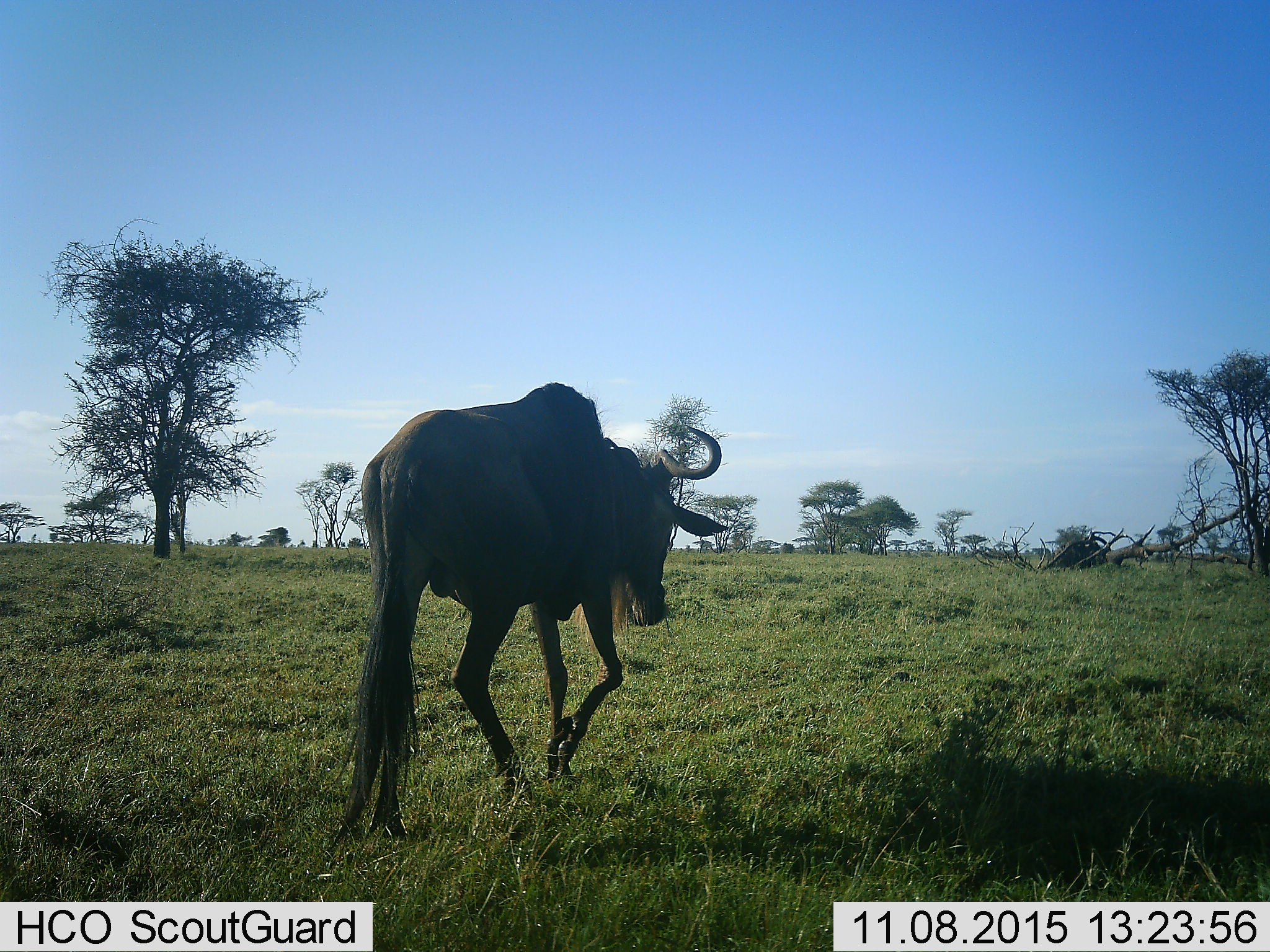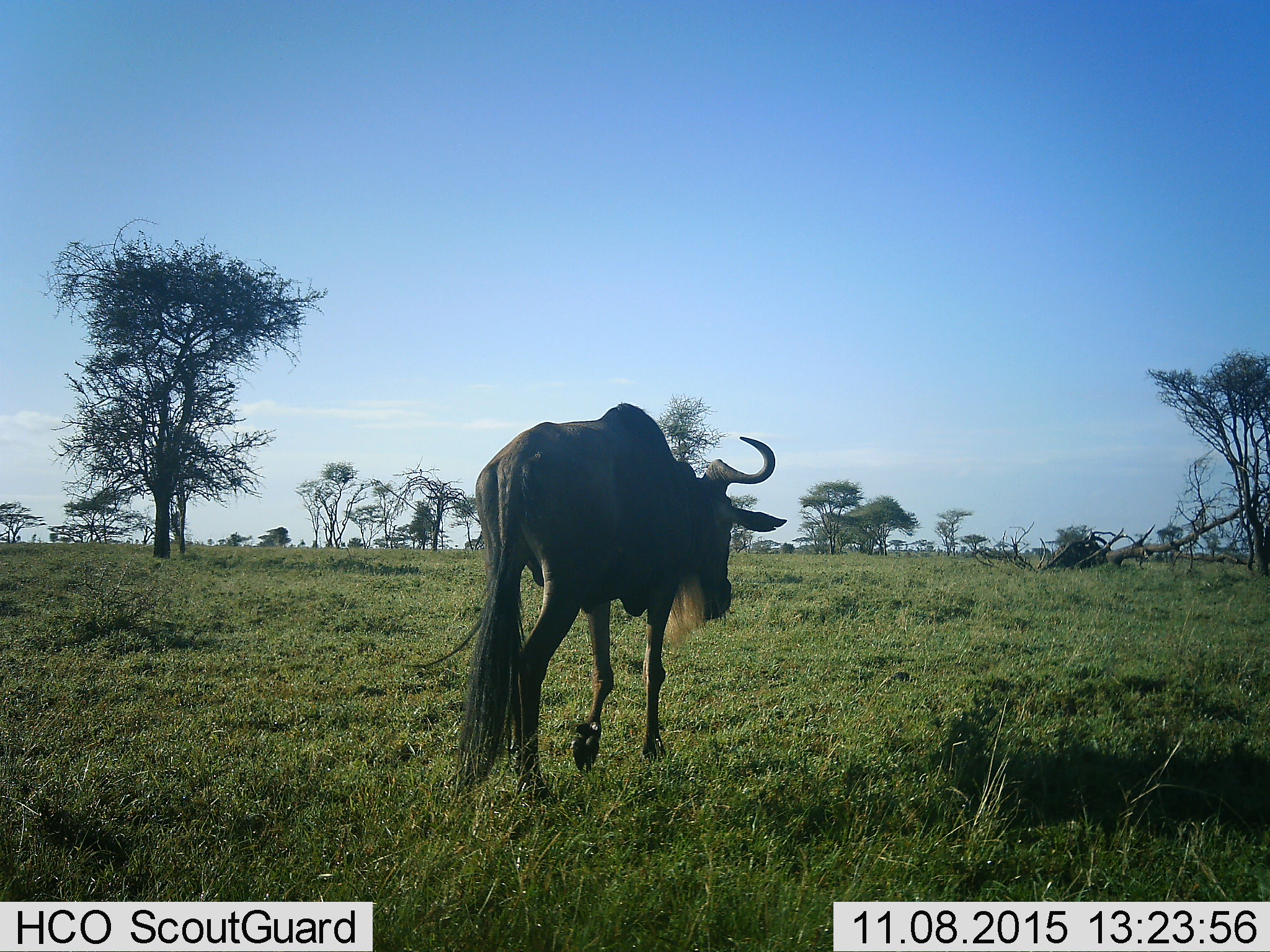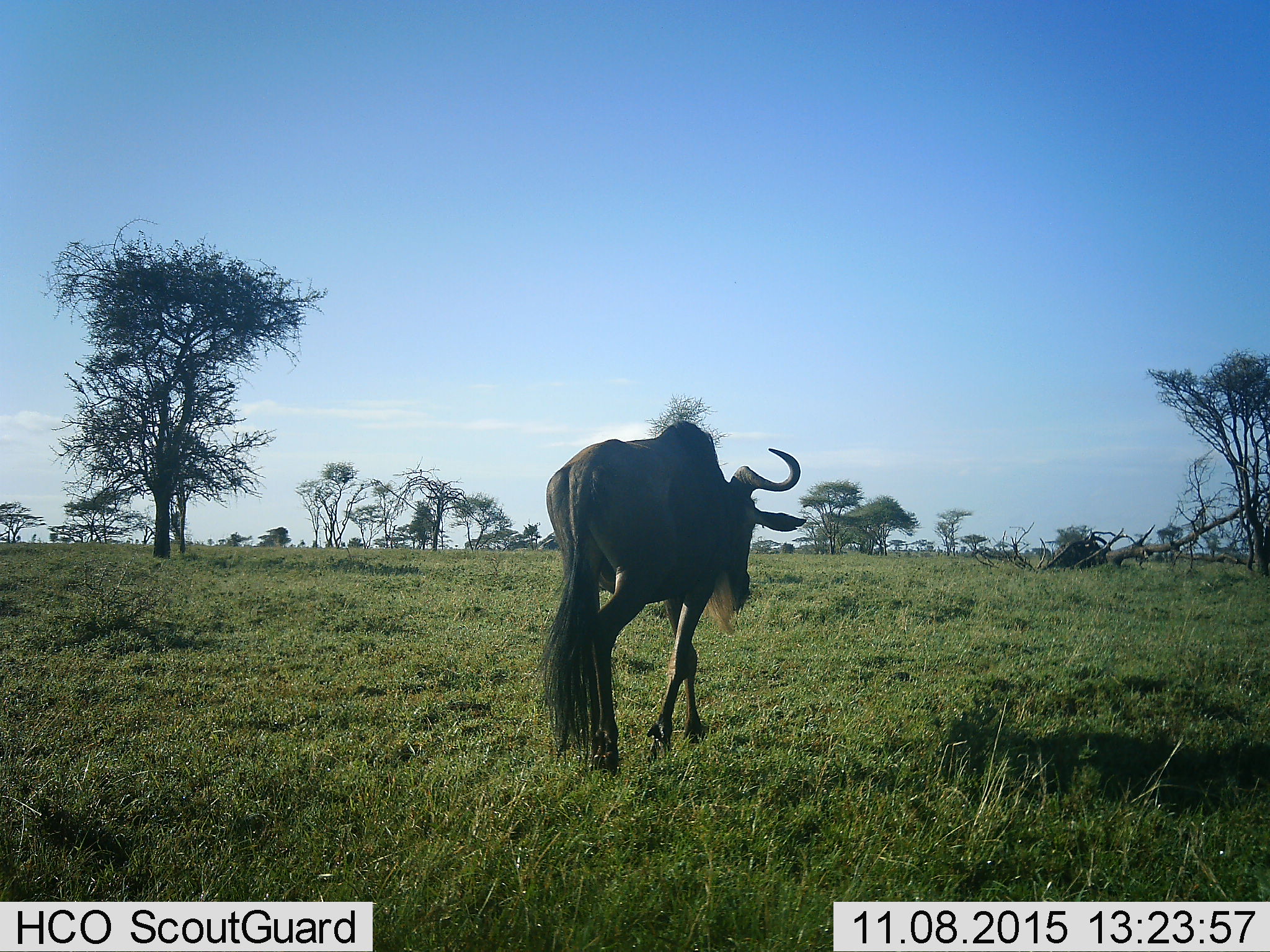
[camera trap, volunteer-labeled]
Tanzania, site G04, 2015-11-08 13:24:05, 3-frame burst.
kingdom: Animalia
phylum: Chordata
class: Mammalia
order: Artiodactyla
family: Bovidae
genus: Connochaetes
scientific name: Connochaetes taurinus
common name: blue wildebeest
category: wildebeest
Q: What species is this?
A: Wildebeest (blue wildebeest) (Connochaetes taurinus).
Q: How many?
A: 1.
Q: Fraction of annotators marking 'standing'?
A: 0%.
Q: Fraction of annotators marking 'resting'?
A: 0%.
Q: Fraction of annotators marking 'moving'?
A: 100%.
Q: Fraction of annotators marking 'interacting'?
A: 0%.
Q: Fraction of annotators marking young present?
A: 0%.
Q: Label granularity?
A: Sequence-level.